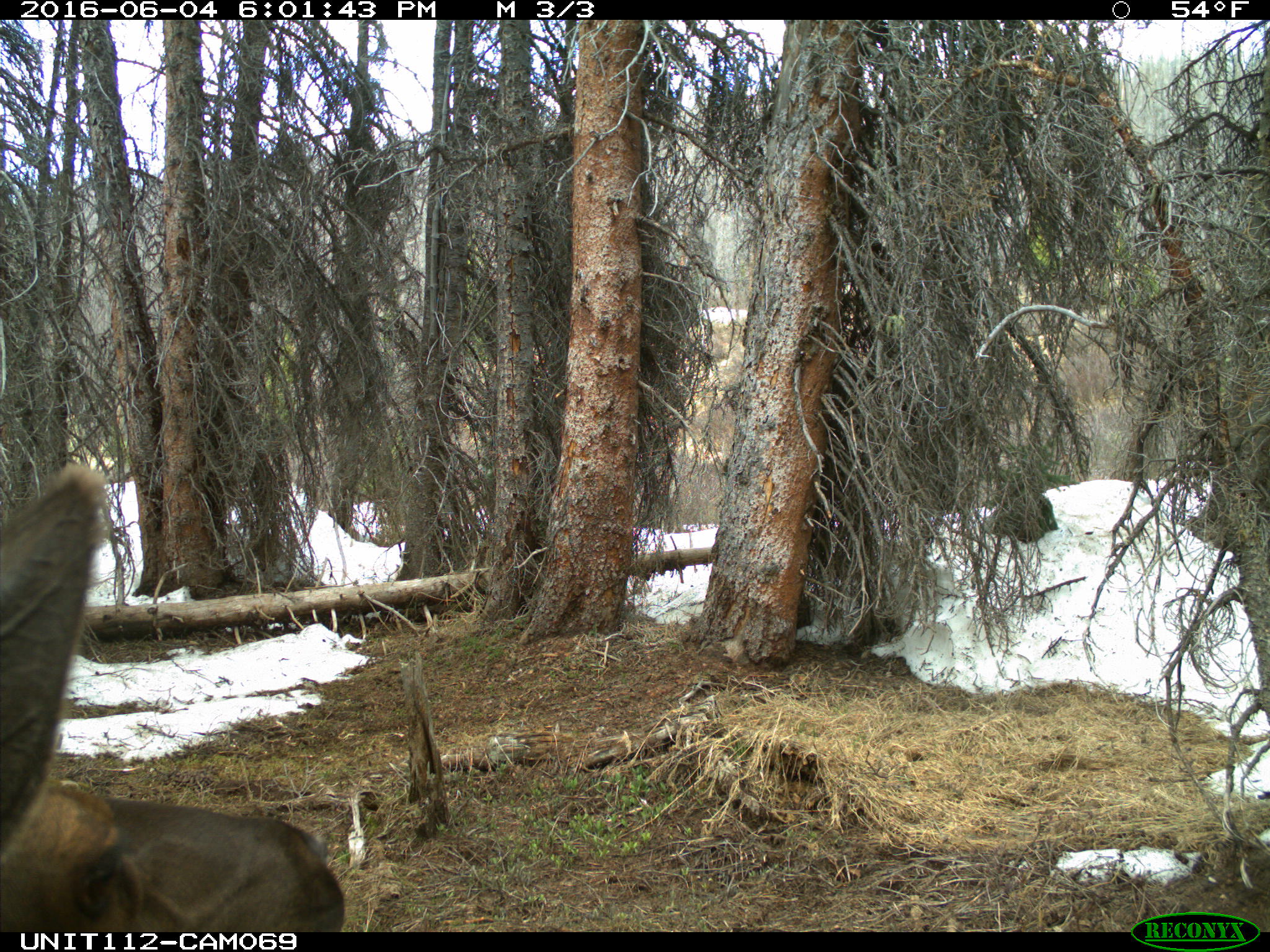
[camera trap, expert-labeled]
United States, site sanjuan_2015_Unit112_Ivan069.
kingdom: Animalia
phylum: Chordata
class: Mammalia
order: Artiodactyla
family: Cervidae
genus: Cervus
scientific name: Cervus elaphus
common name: red deer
Cervus elaphus (red deer).